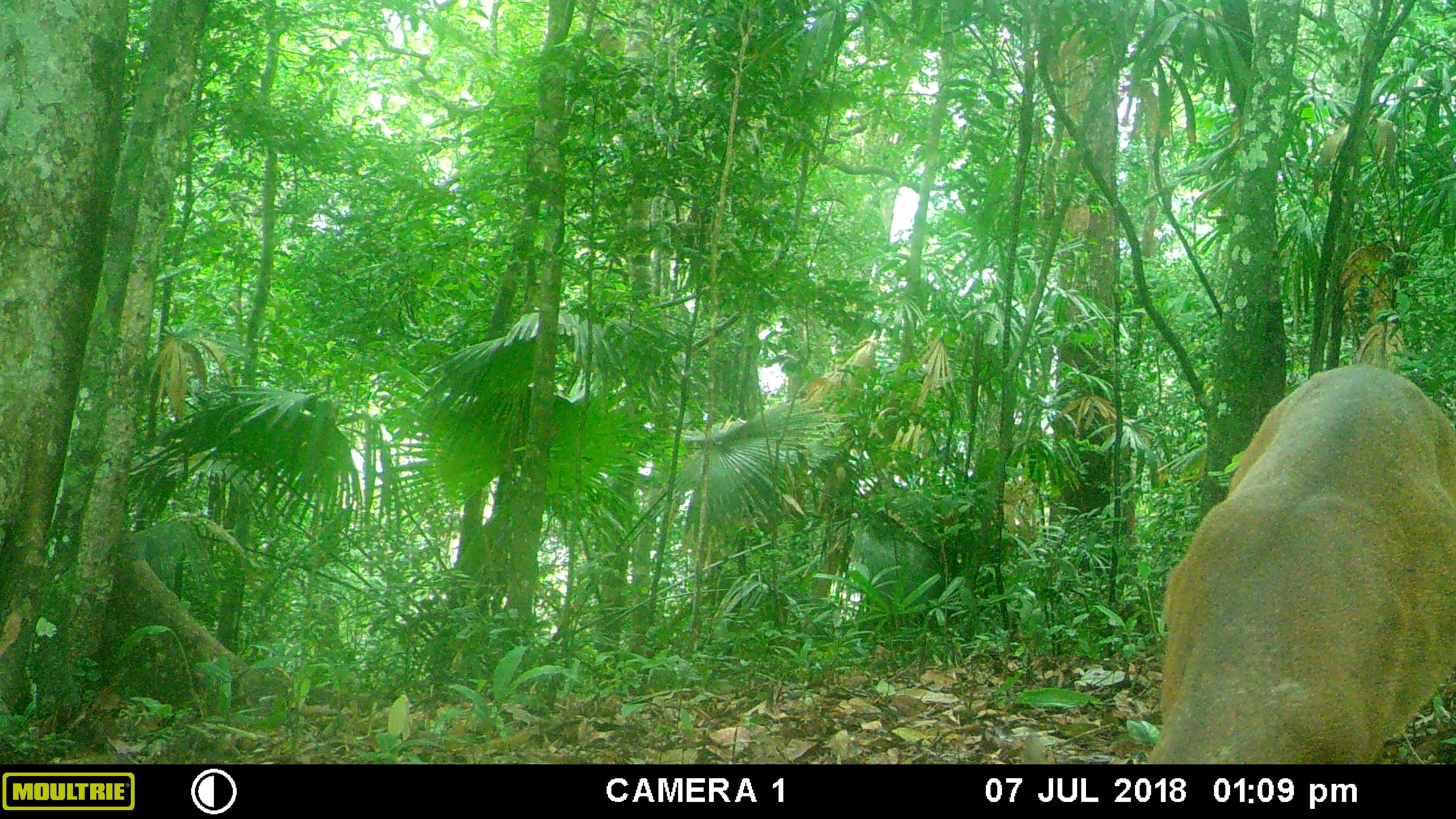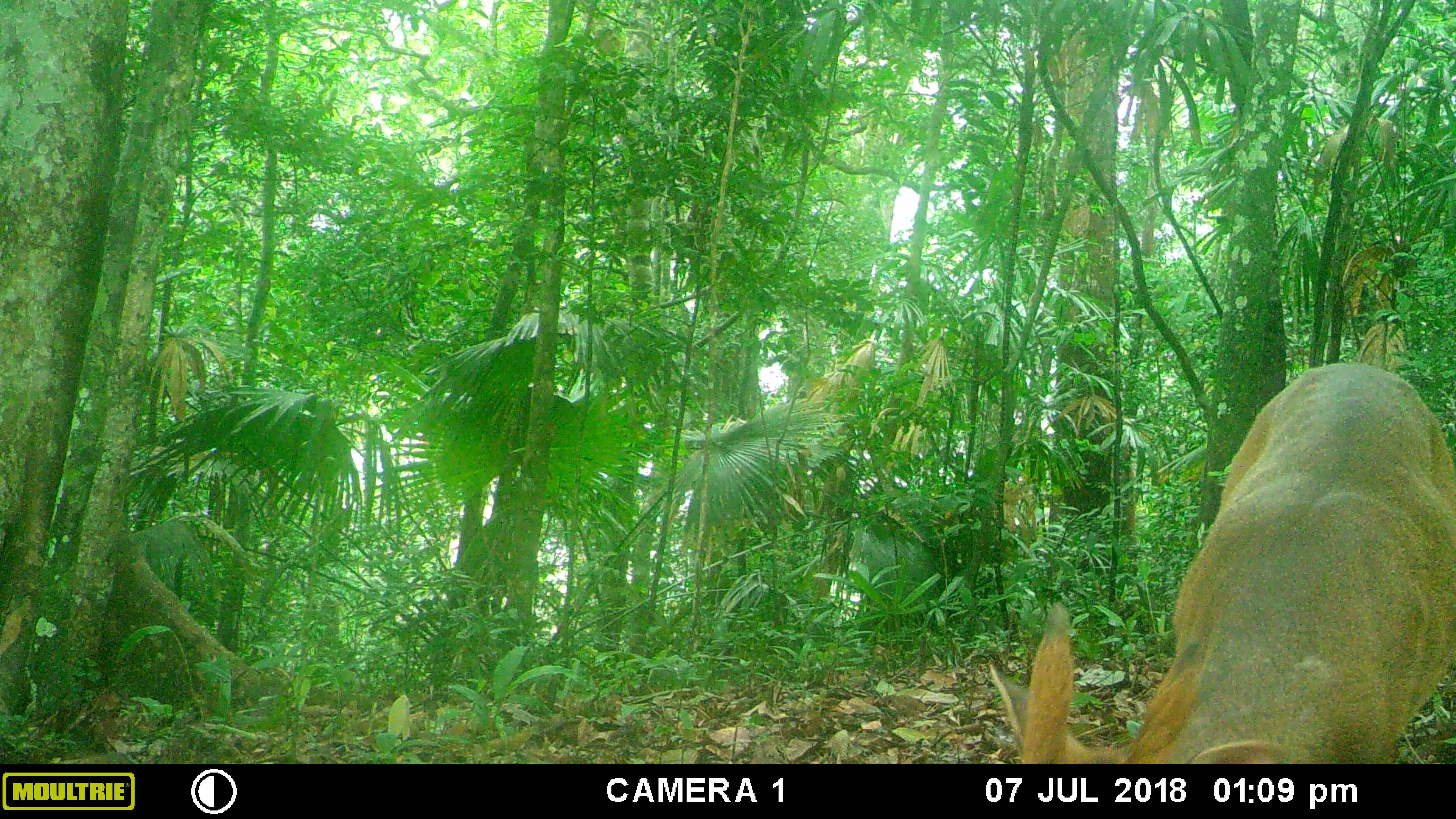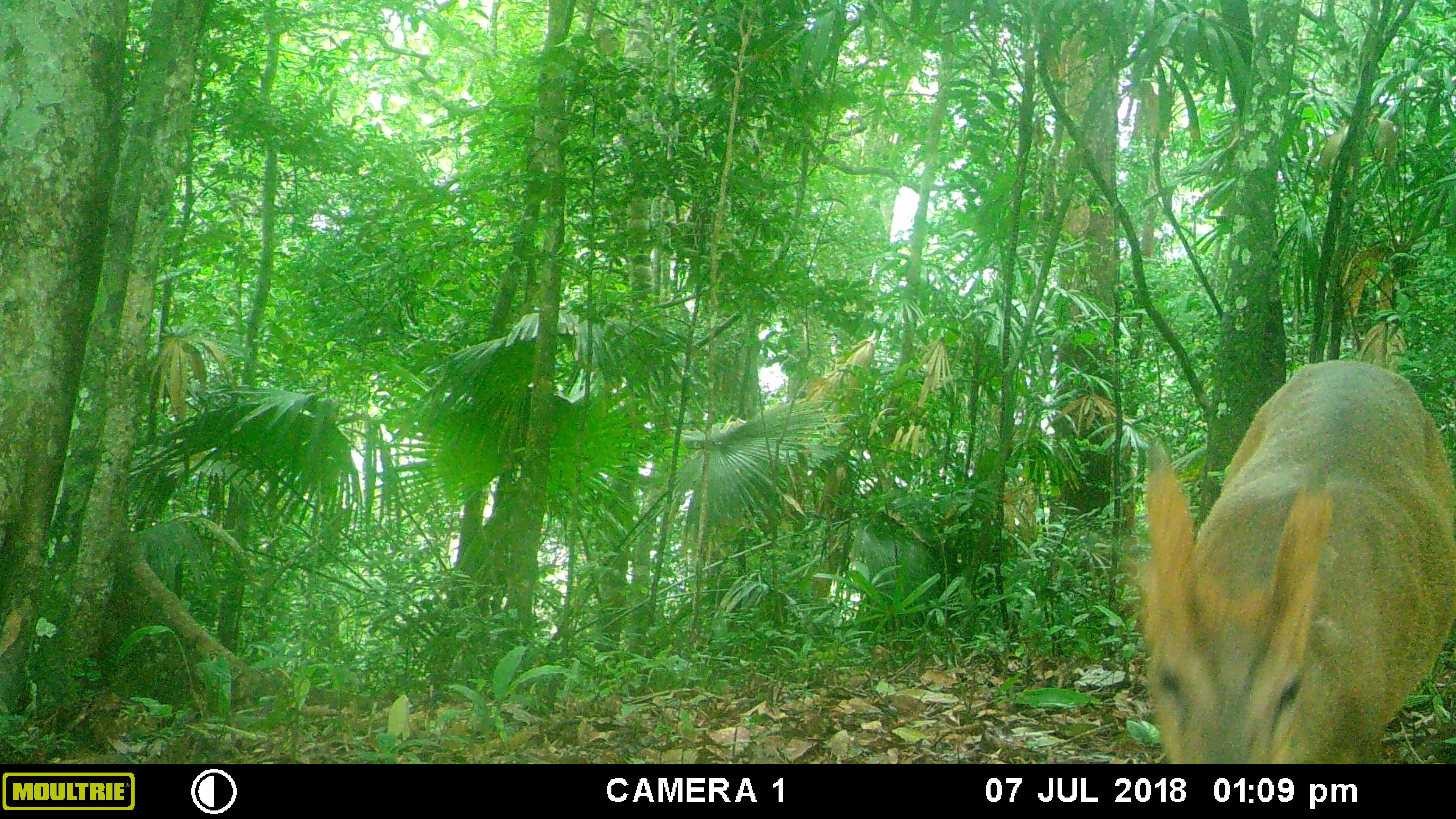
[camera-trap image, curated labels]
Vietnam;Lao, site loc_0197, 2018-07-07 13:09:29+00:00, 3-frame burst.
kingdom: Animalia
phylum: Chordata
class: Mammalia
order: Artiodactyla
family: Cervidae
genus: Muntiacus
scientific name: Muntiacus vuquangensis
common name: large-antlered muntjac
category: large antlered muntjac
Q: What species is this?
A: Large antlered muntjac (large-antlered muntjac) (Muntiacus vuquangensis).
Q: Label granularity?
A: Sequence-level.